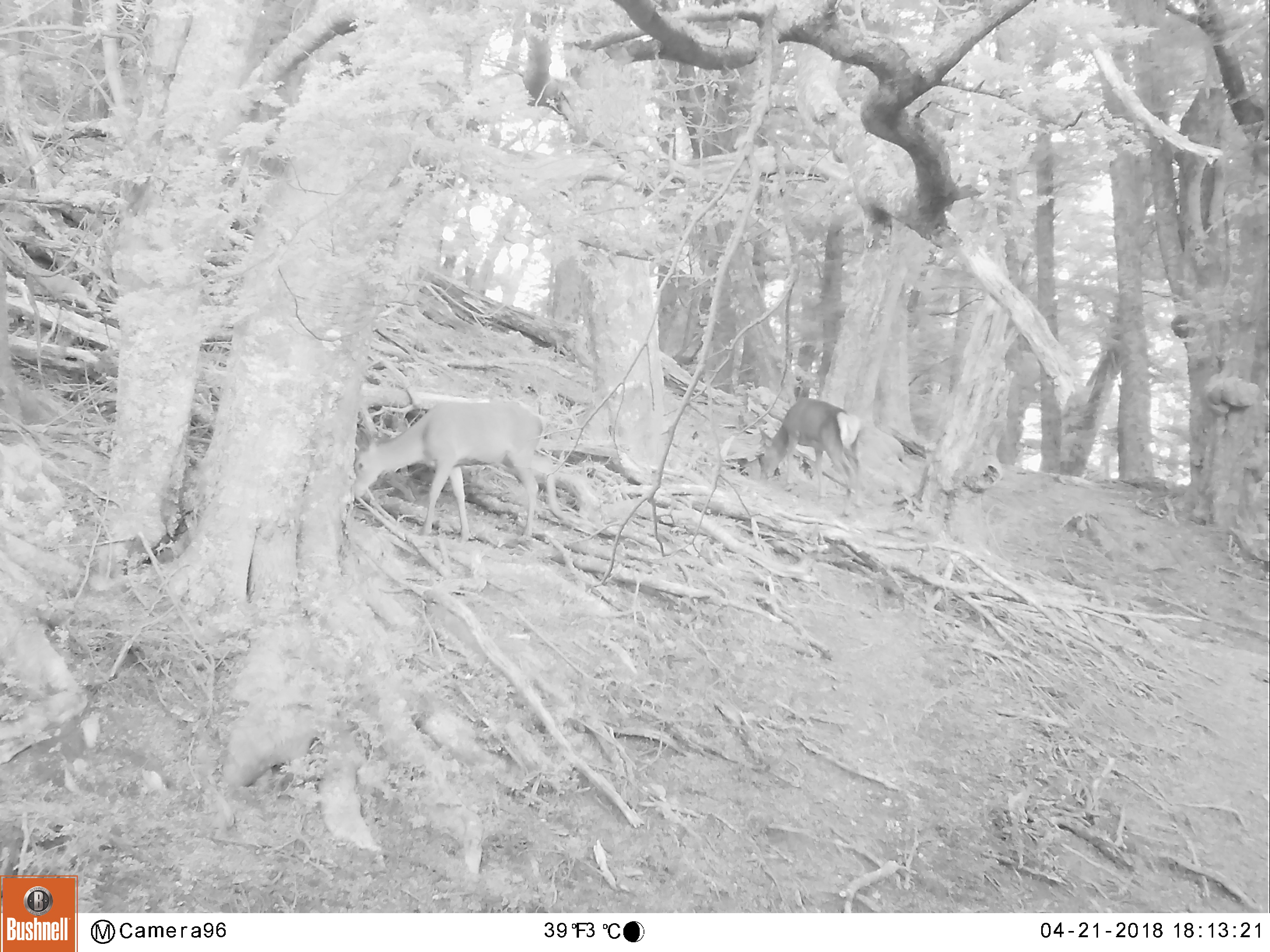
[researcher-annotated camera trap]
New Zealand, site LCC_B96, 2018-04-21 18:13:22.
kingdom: Animalia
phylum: Chordata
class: Mammalia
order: Artiodactyla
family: Cervidae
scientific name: Cervidae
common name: deer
Deer (Cervidae).